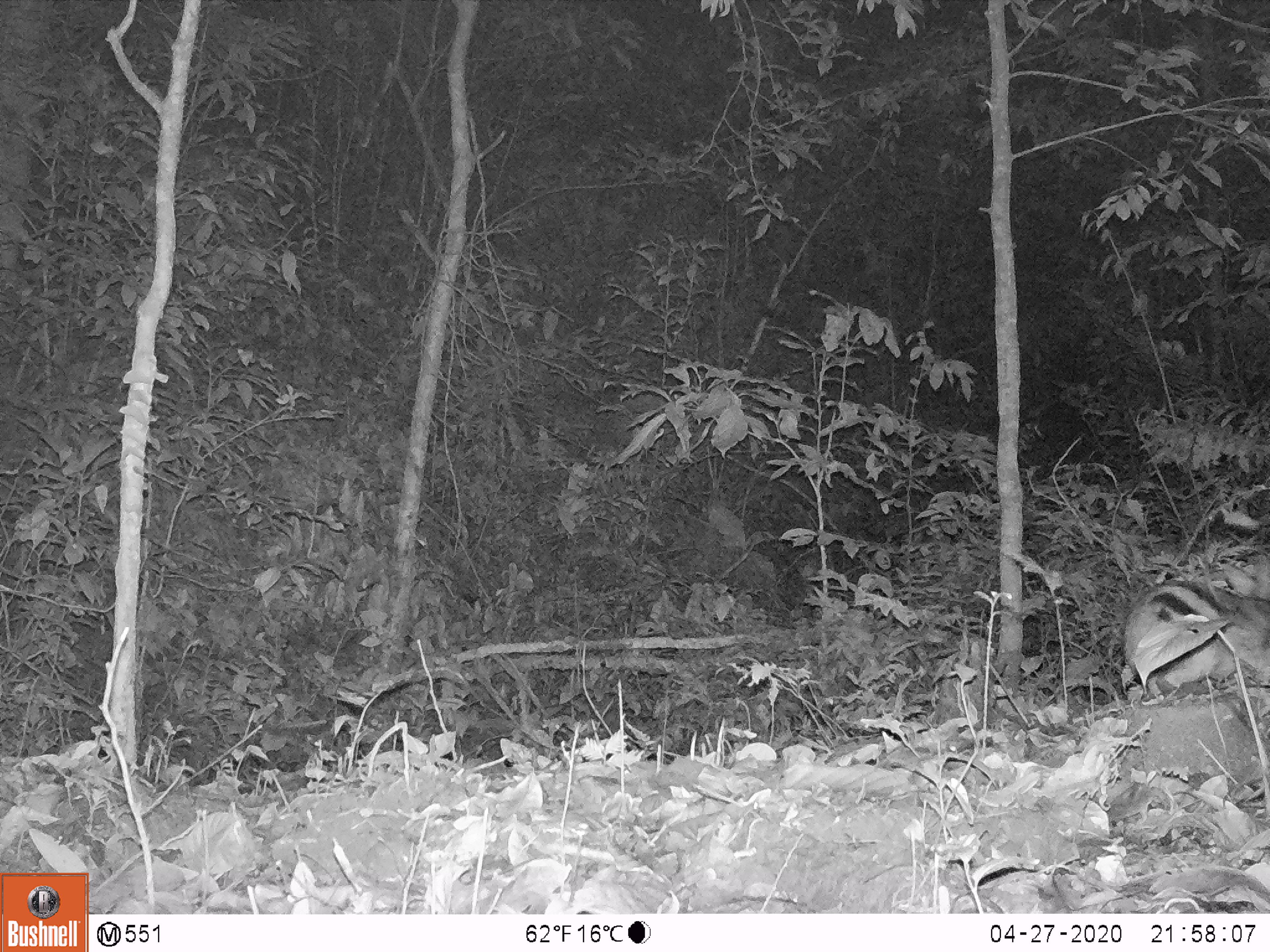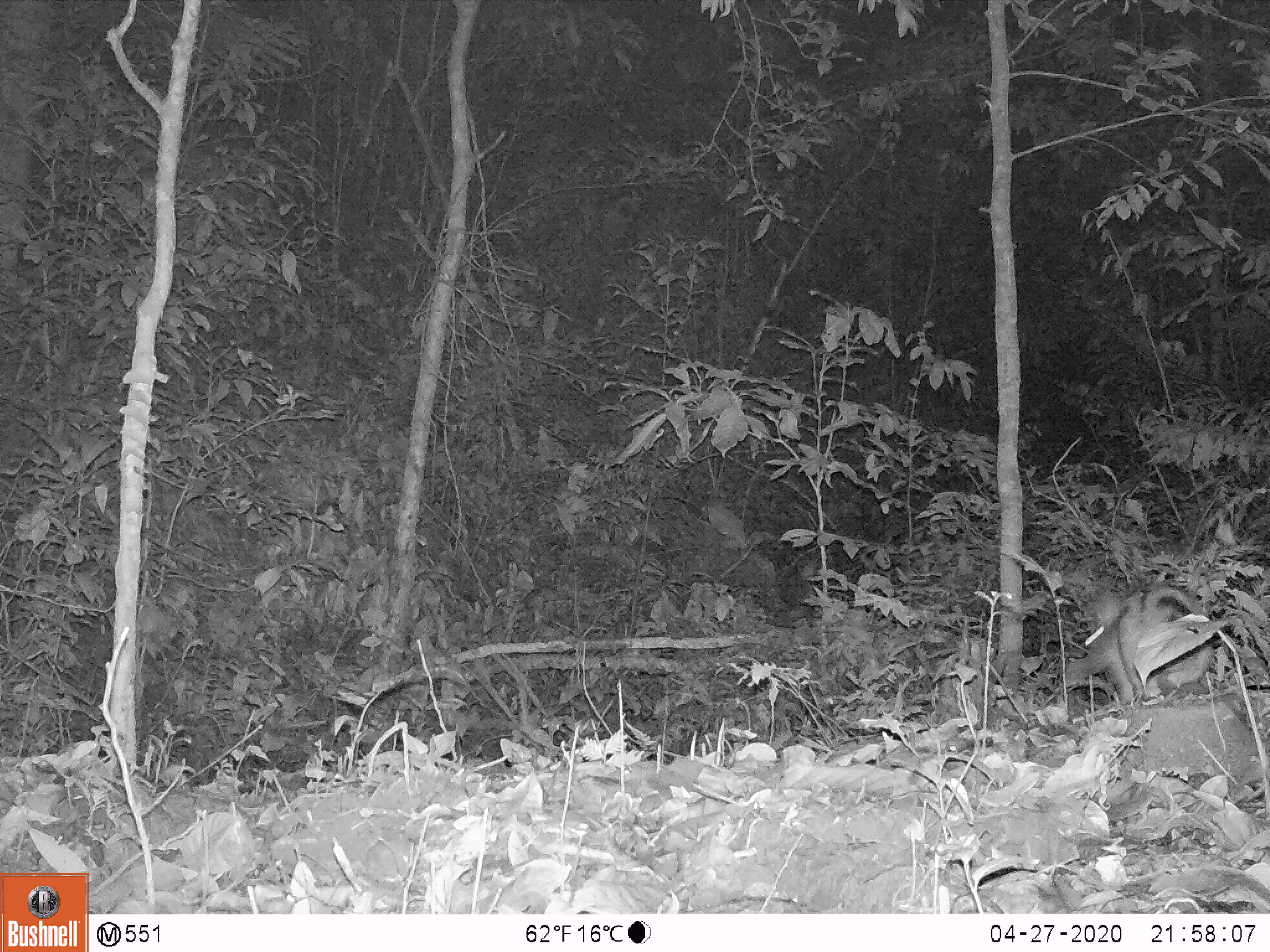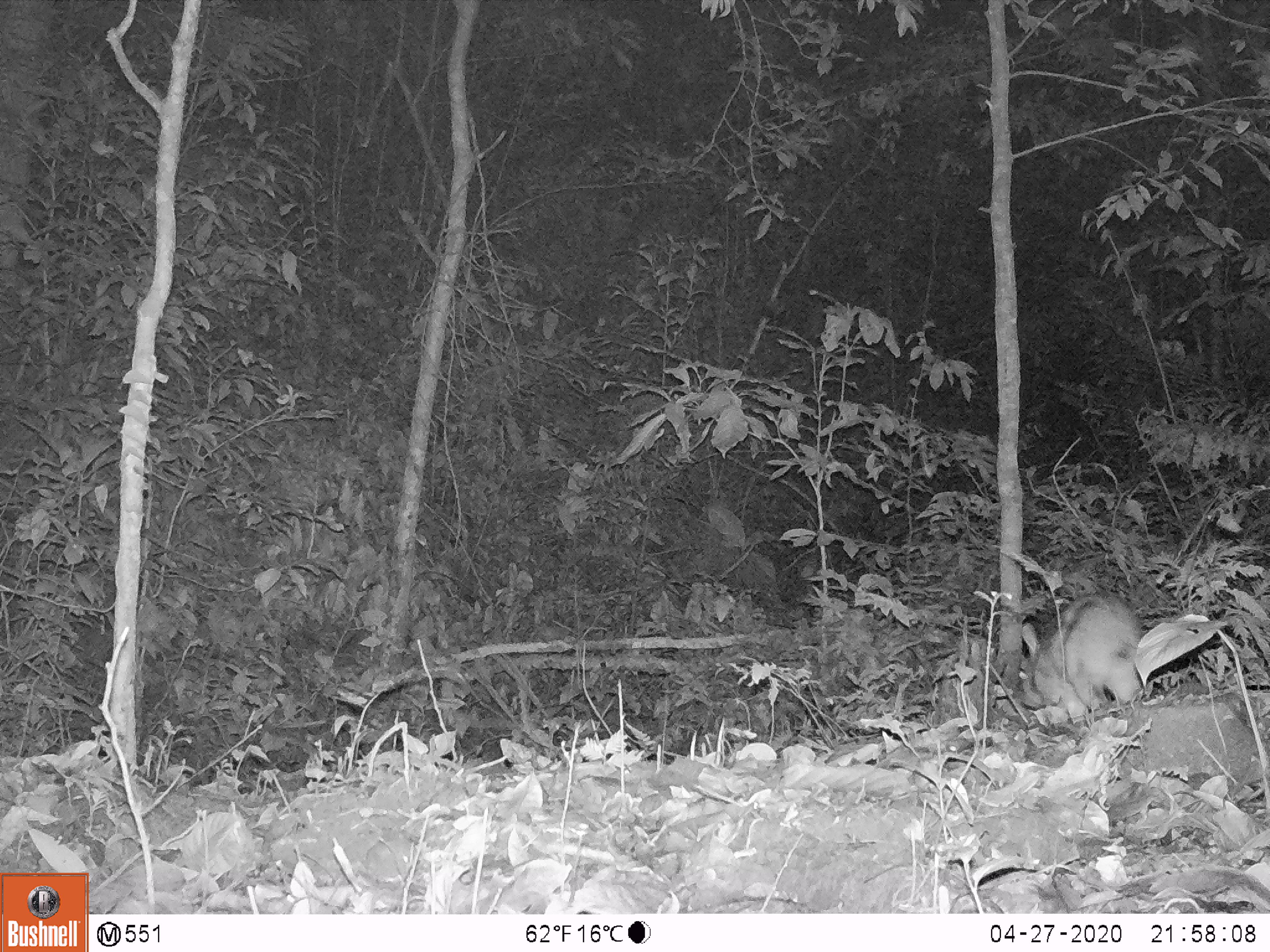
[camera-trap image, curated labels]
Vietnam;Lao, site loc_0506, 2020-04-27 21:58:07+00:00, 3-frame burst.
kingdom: Animalia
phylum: Chordata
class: Mammalia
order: Lagomorpha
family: Leporidae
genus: Nesolagus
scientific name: Nesolagus timminsi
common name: annamite striped rabbit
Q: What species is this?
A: Annamite striped rabbit (Nesolagus timminsi).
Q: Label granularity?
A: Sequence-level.